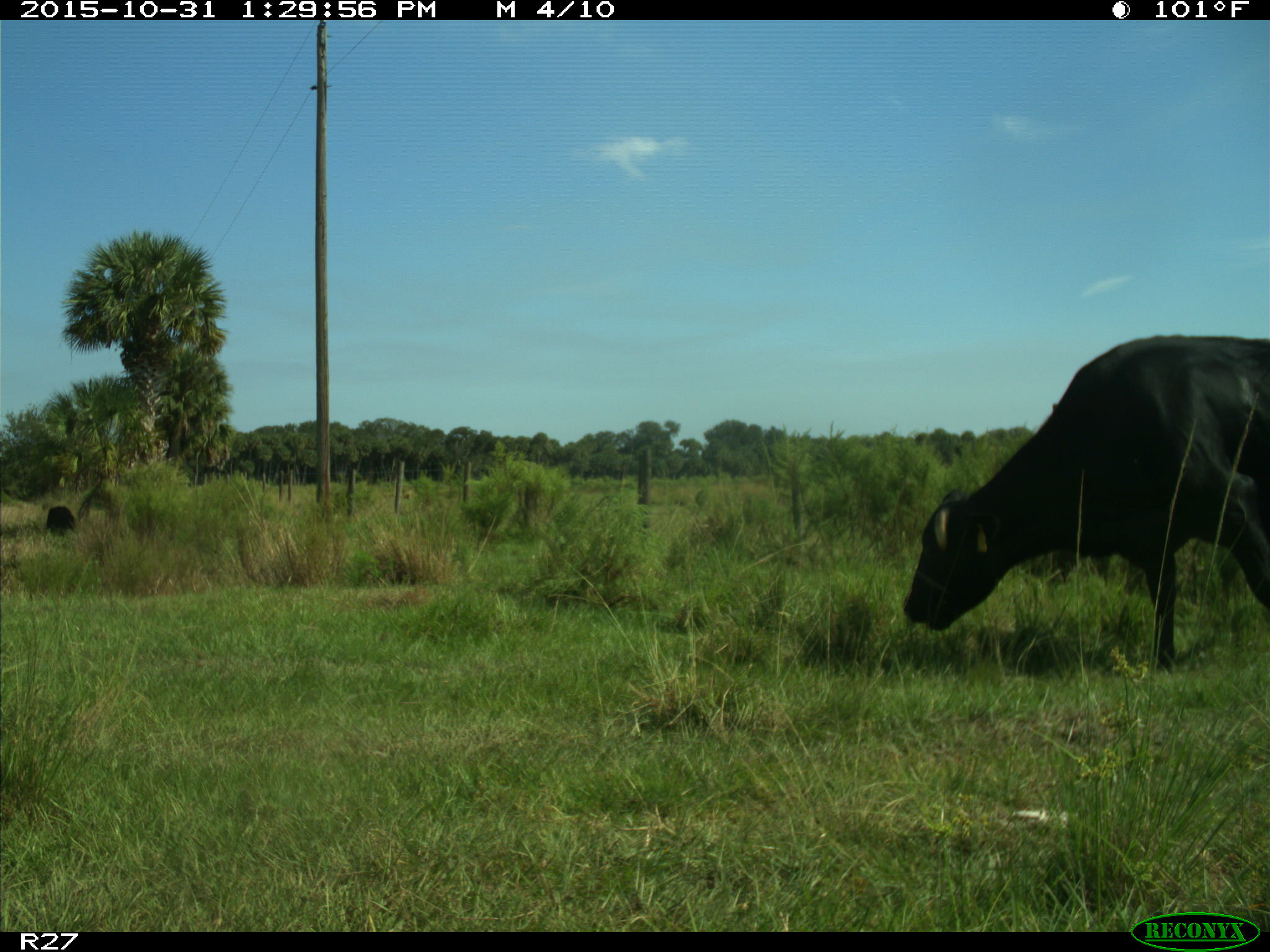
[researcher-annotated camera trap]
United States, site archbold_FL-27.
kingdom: Animalia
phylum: Chordata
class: Mammalia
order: Artiodactyla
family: Bovidae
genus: Bos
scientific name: Bos taurus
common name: domestic cow